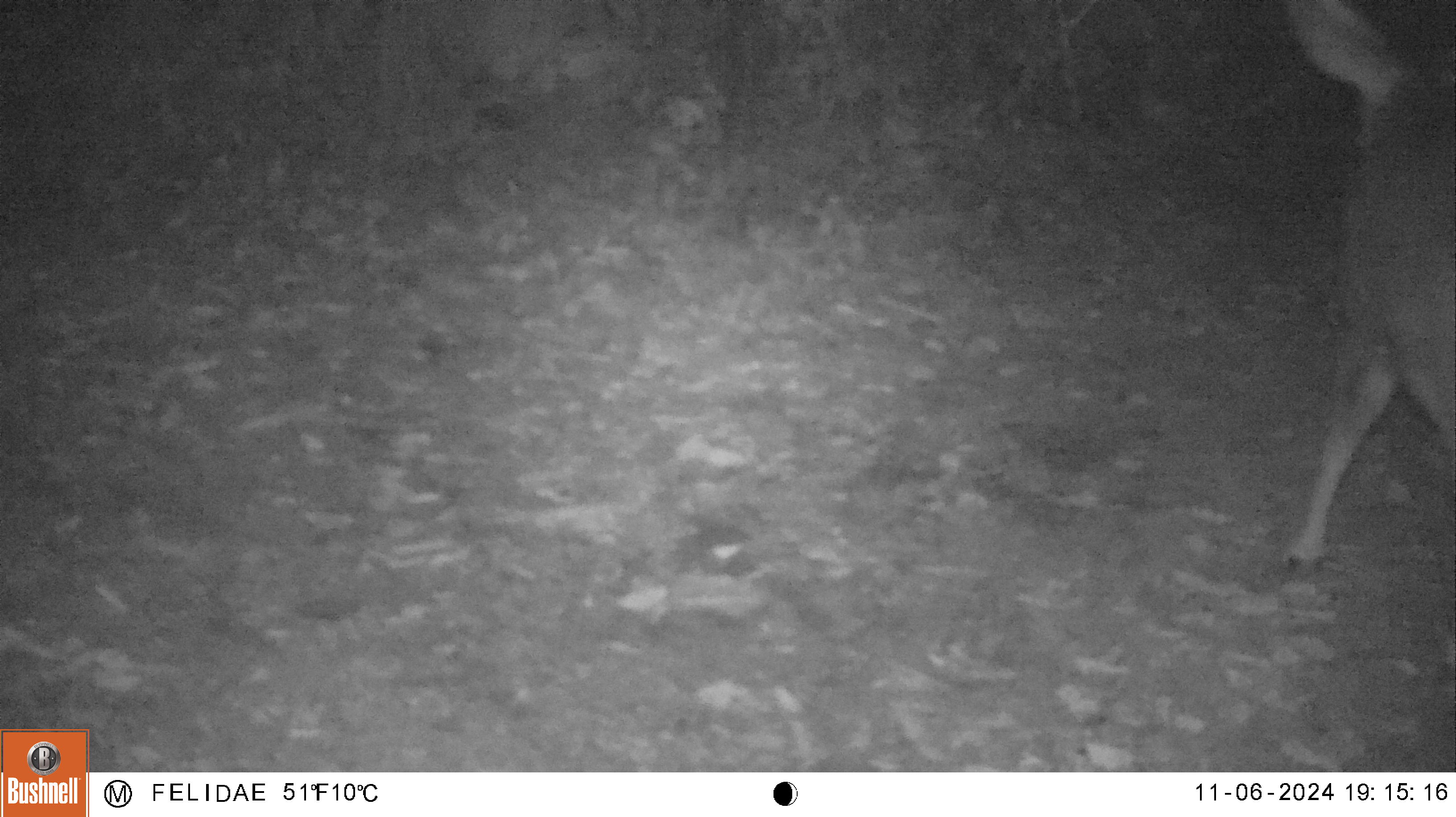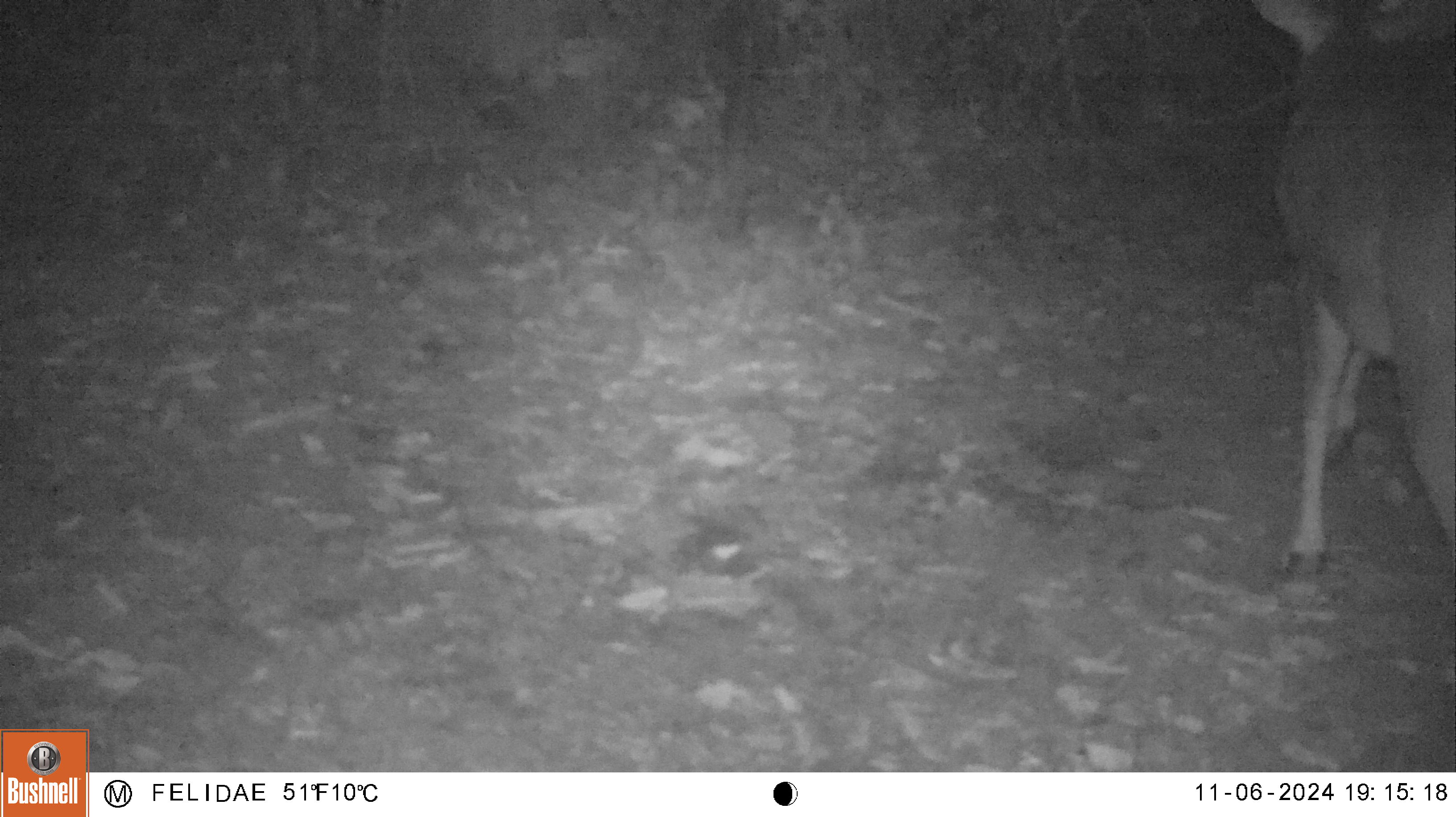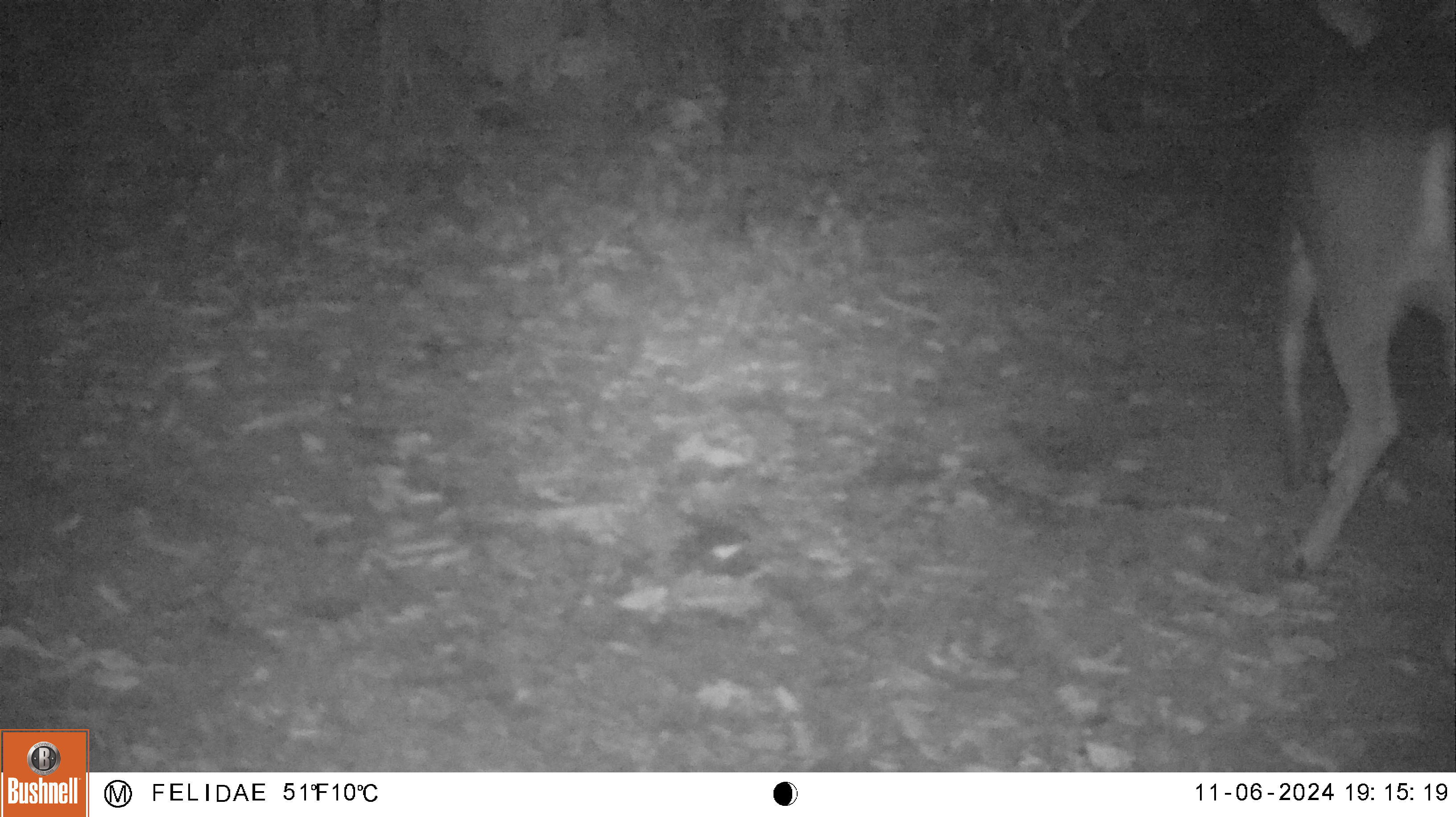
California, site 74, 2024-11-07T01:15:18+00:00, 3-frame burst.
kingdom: Animalia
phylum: Chordata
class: Mammalia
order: Artiodactyla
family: Cervidae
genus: Odocoileus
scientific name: Odocoileus hemionus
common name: mule deer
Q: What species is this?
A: Mule deer (Odocoileus hemionus).